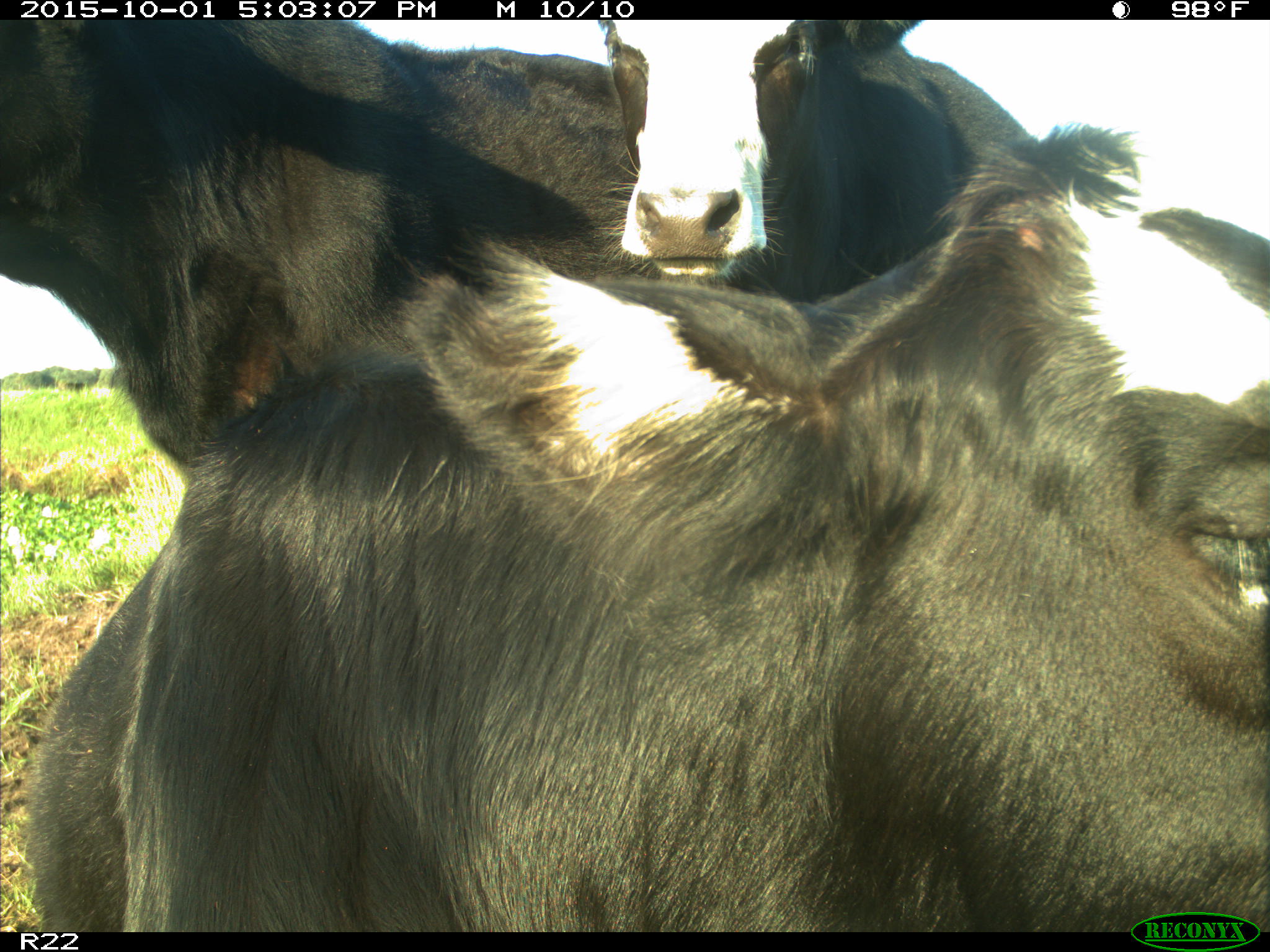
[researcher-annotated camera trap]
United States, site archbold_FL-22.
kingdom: Animalia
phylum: Chordata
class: Mammalia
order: Artiodactyla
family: Bovidae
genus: Bos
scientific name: Bos taurus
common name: domestic cow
Bos taurus (domestic cow).